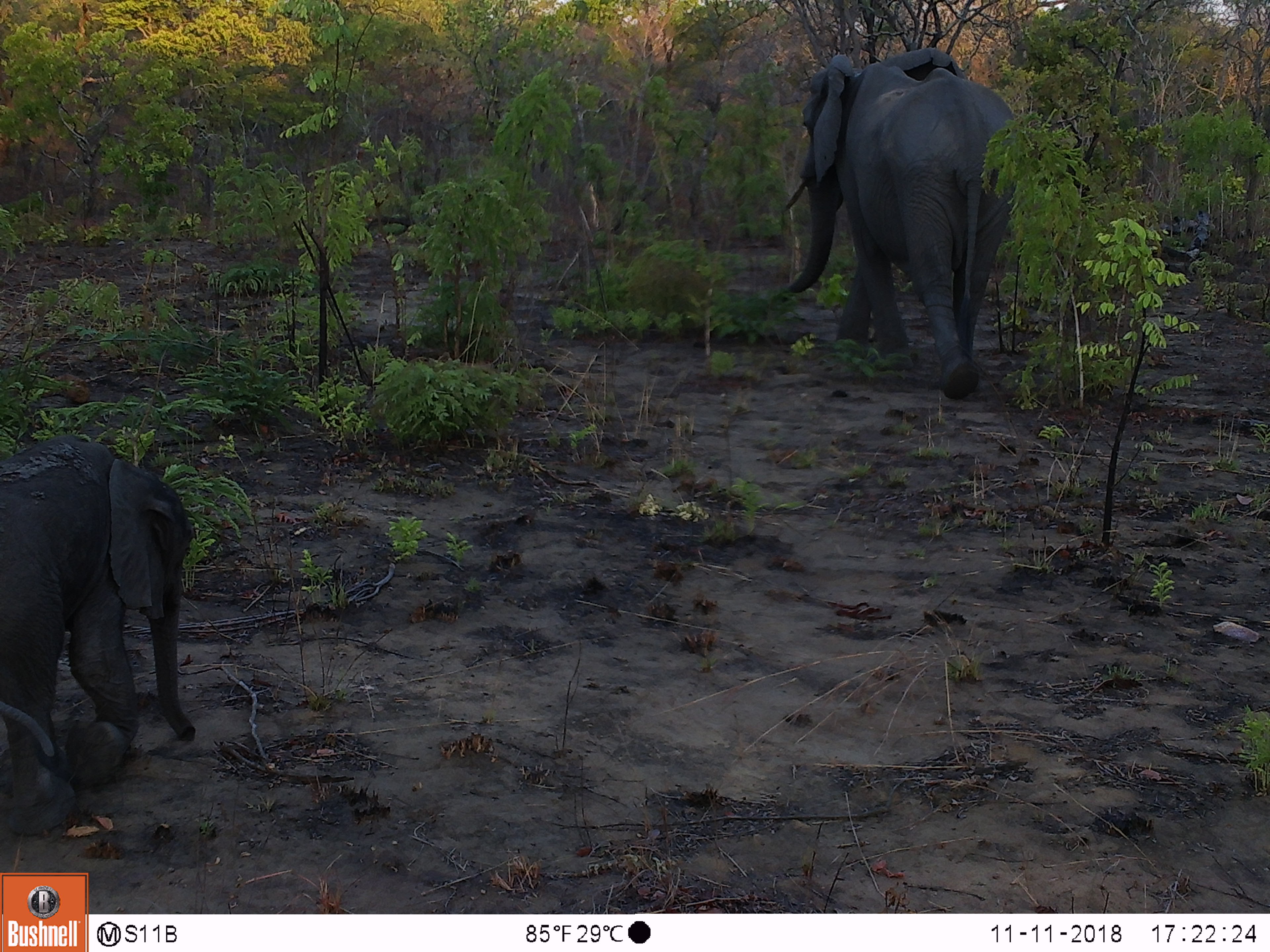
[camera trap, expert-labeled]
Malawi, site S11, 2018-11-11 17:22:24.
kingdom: Animalia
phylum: Chordata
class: Mammalia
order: Proboscidea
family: Elephantidae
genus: Loxodonta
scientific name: Loxodonta africana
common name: african savanna elephant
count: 2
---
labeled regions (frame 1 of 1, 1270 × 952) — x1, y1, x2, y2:
african savanna elephant: 764, 36, 1037, 415; 0, 421, 236, 841